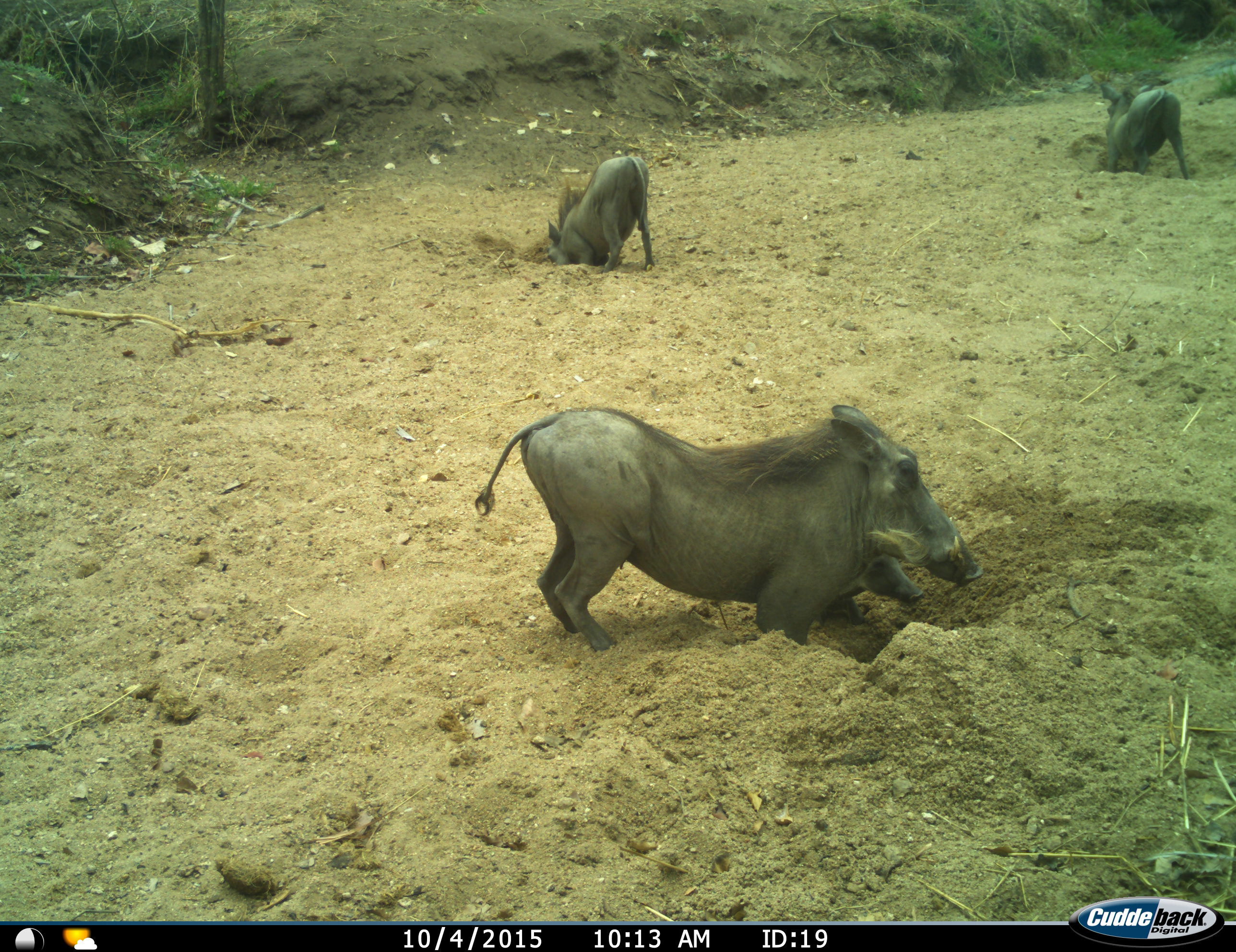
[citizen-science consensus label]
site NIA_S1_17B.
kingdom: Animalia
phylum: Chordata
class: Mammalia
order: Artiodactyla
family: Suidae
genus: Phacochoerus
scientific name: Phacochoerus africanus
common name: warthog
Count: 3.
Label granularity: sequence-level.